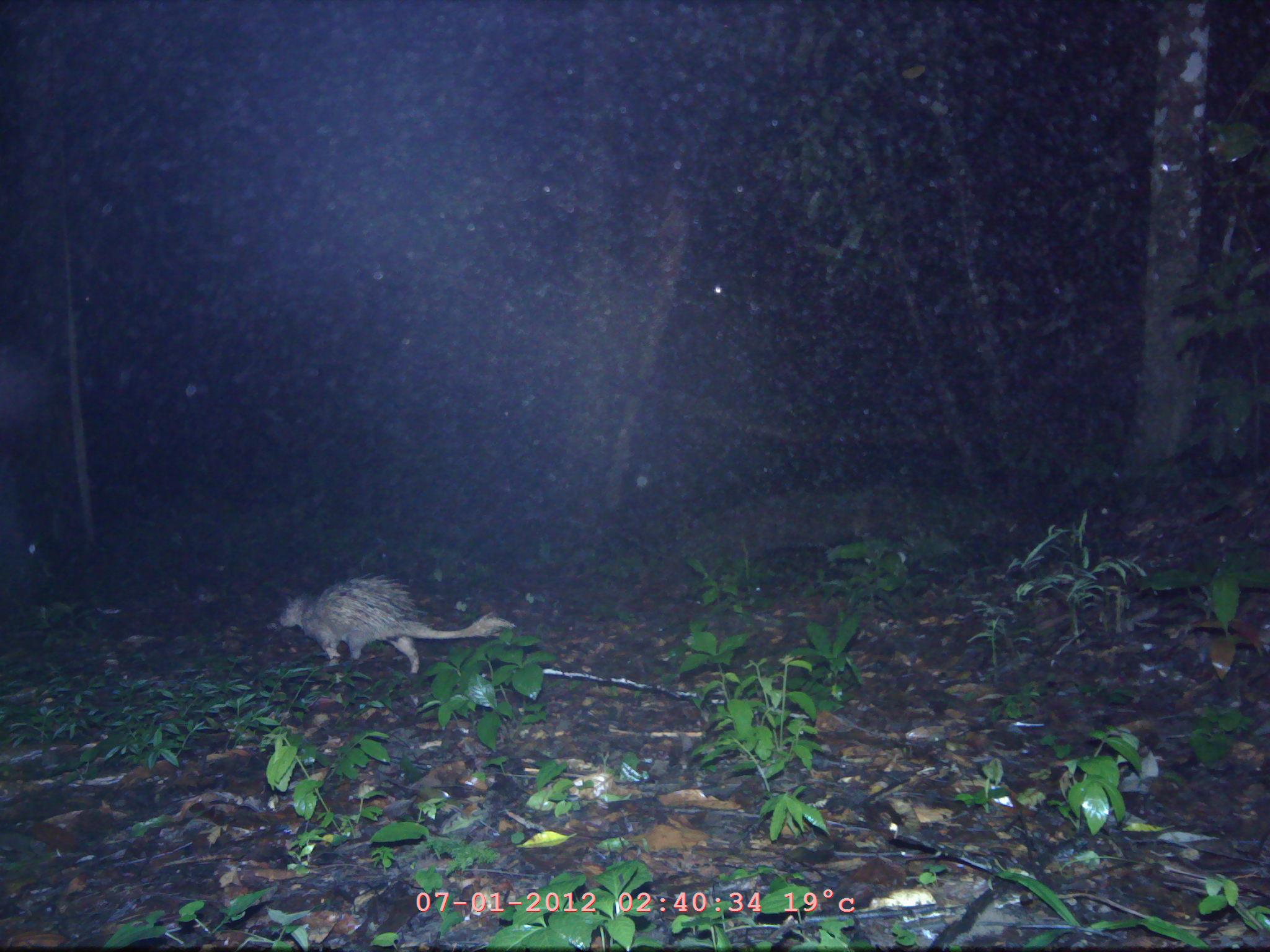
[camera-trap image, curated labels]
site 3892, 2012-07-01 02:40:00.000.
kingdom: Animalia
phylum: Chordata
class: Mammalia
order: Rodentia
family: Hystricidae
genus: Atherurus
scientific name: Atherurus macrourus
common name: asian brush-tailed porcupine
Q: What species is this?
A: Atherurus macrourus (asian brush-tailed porcupine).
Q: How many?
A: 1.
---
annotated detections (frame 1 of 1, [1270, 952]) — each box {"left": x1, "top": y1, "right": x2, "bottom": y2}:
atherurus macrourus: {"left": 279, "top": 570, "right": 518, "bottom": 674}